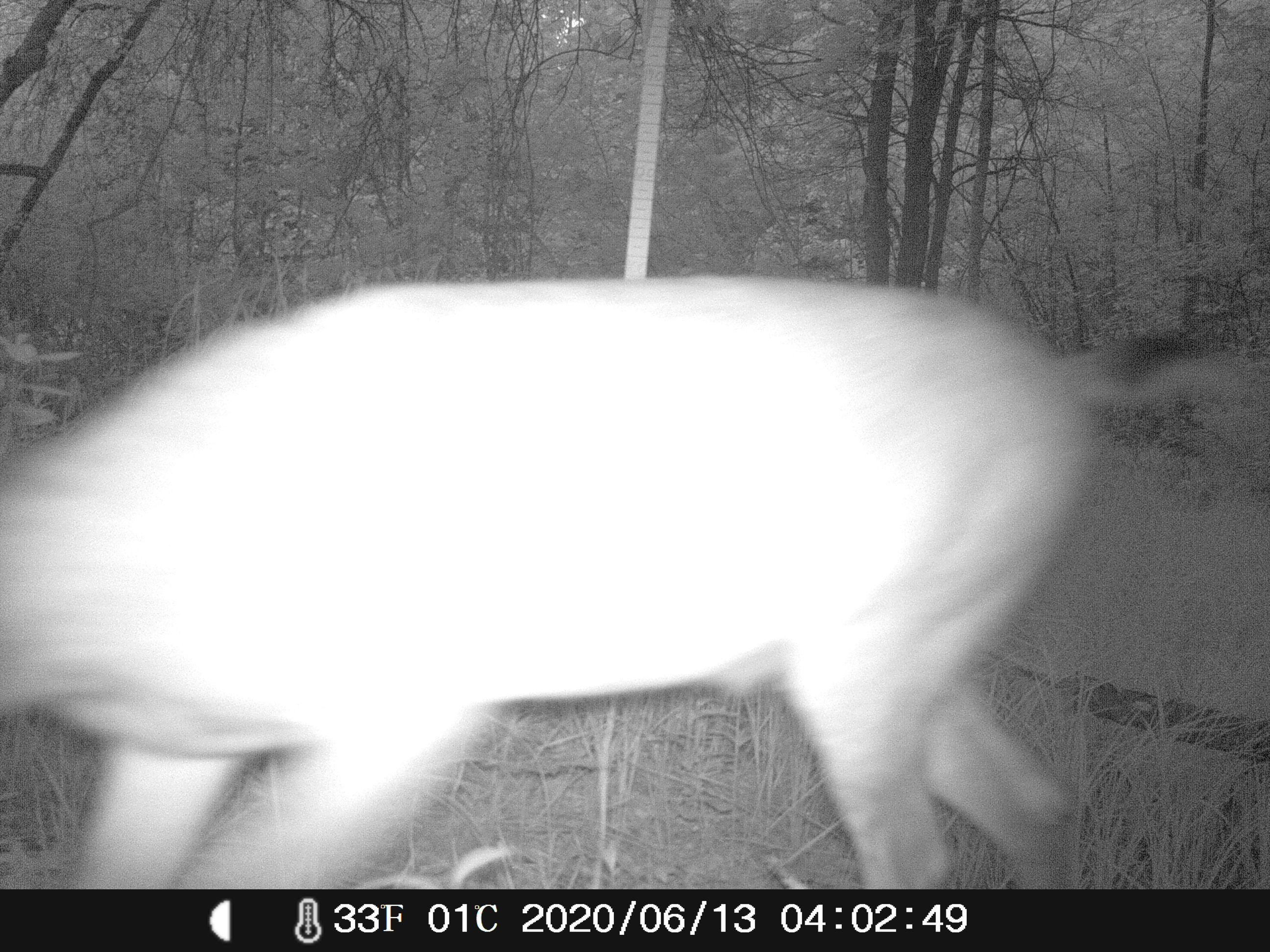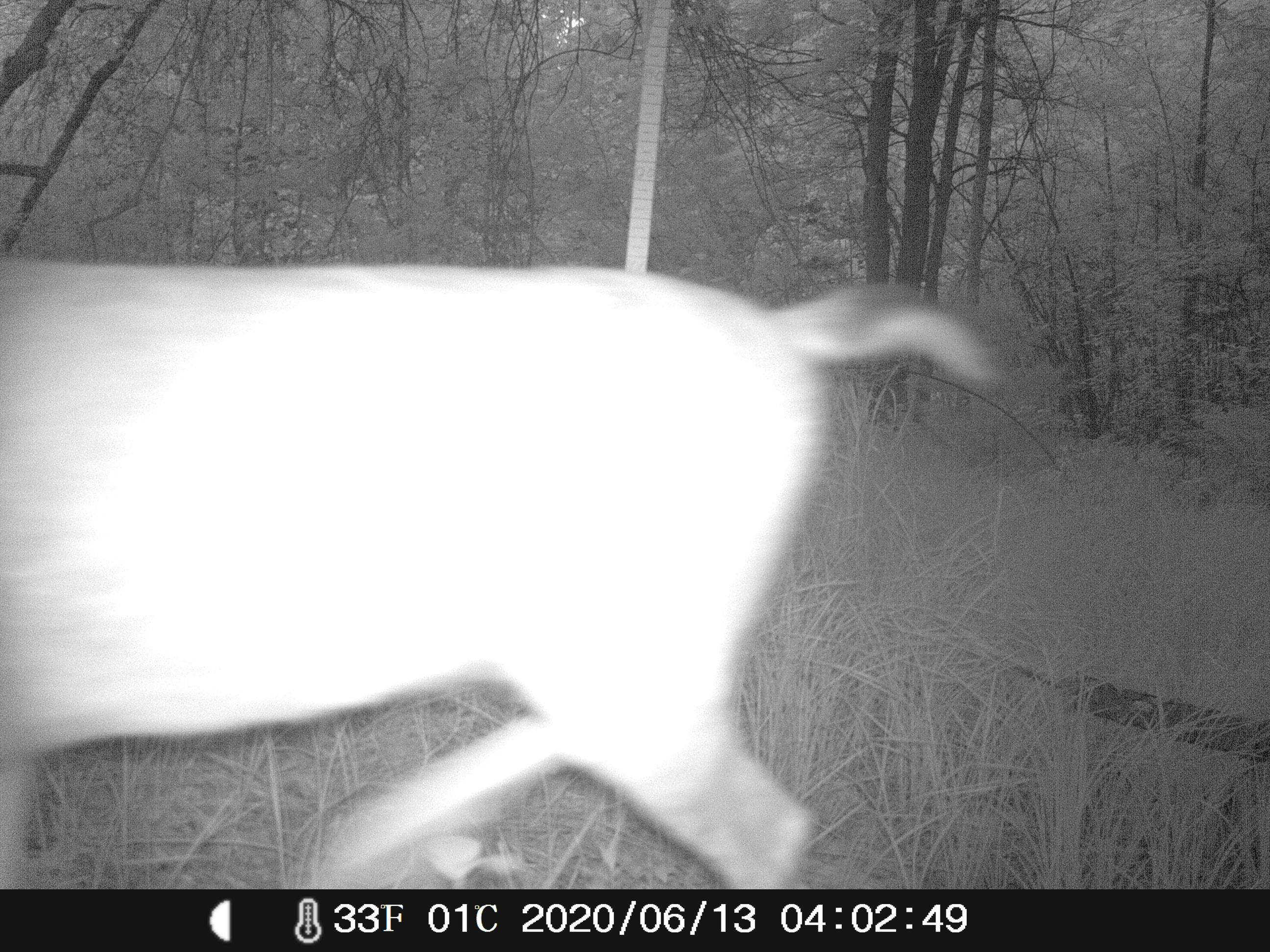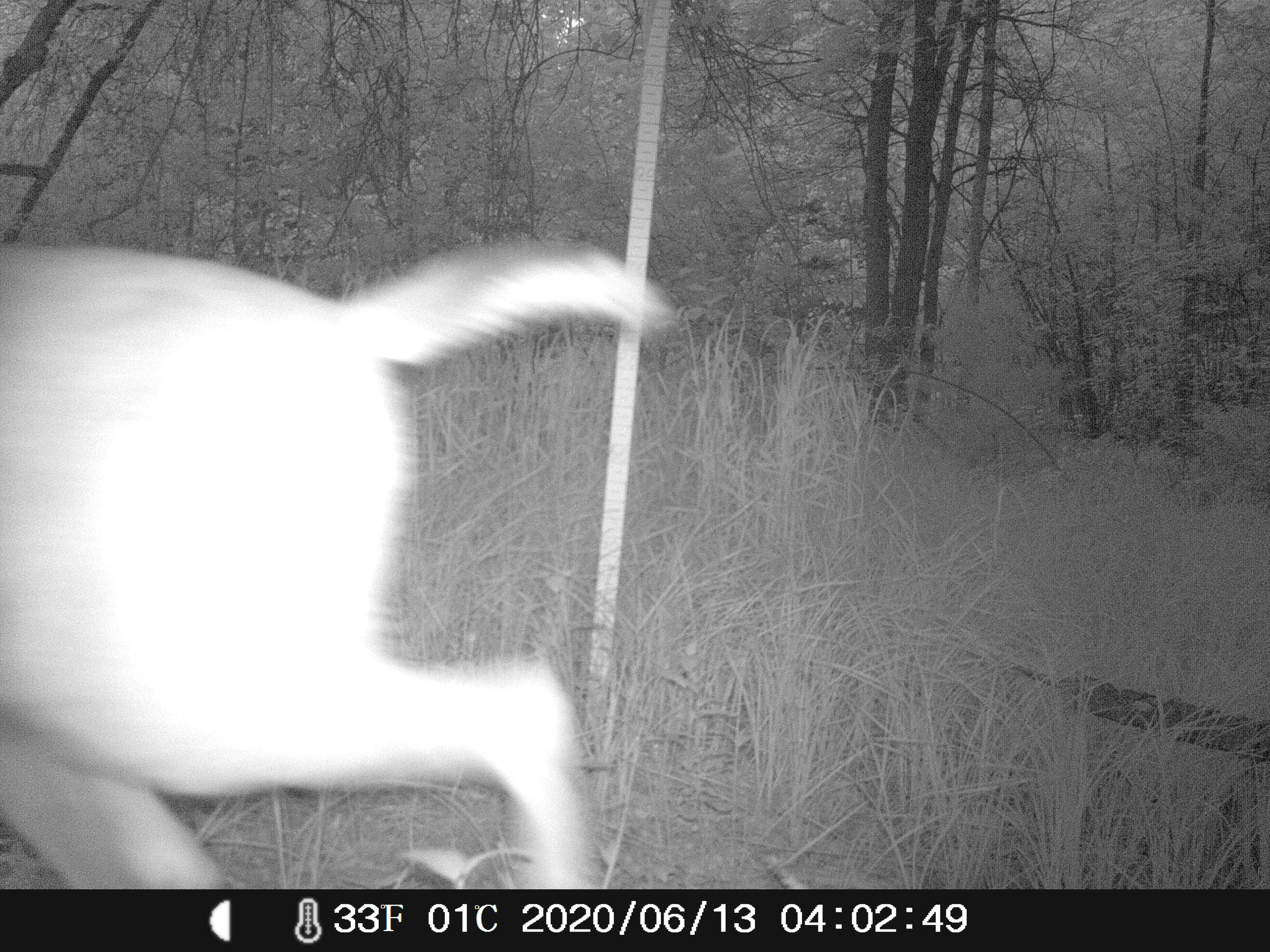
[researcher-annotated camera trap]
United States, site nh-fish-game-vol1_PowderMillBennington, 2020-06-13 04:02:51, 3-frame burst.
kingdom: Animalia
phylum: Chordata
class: Mammalia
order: Artiodactyla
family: Cervidae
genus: Odocoileus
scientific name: Odocoileus virginianus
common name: white-tailed deer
White-tailed deer (Odocoileus virginianus).